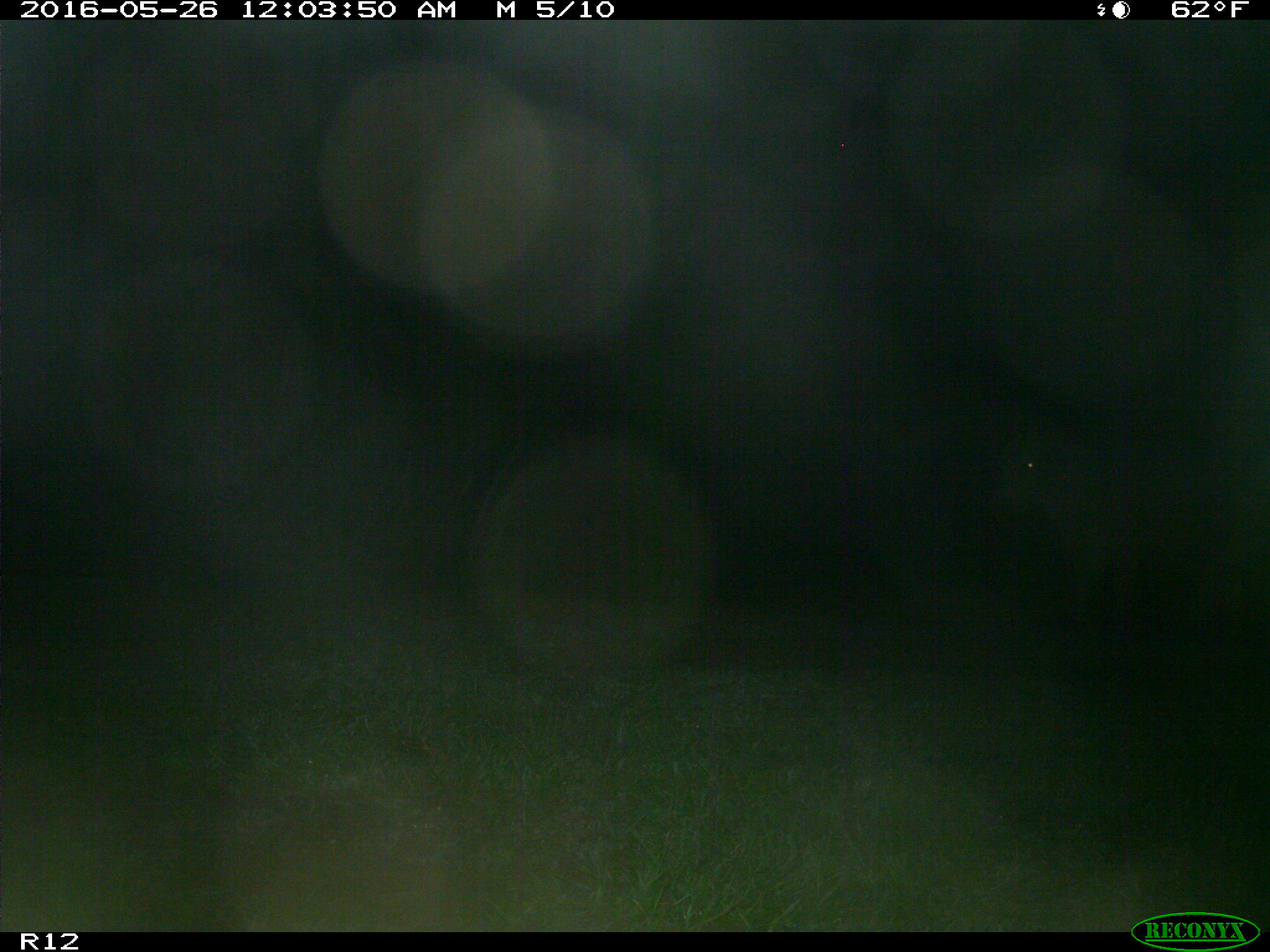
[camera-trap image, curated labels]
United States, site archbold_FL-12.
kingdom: Animalia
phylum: Chordata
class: Mammalia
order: Artiodactyla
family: Bovidae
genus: Bos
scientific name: Bos taurus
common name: domestic cow